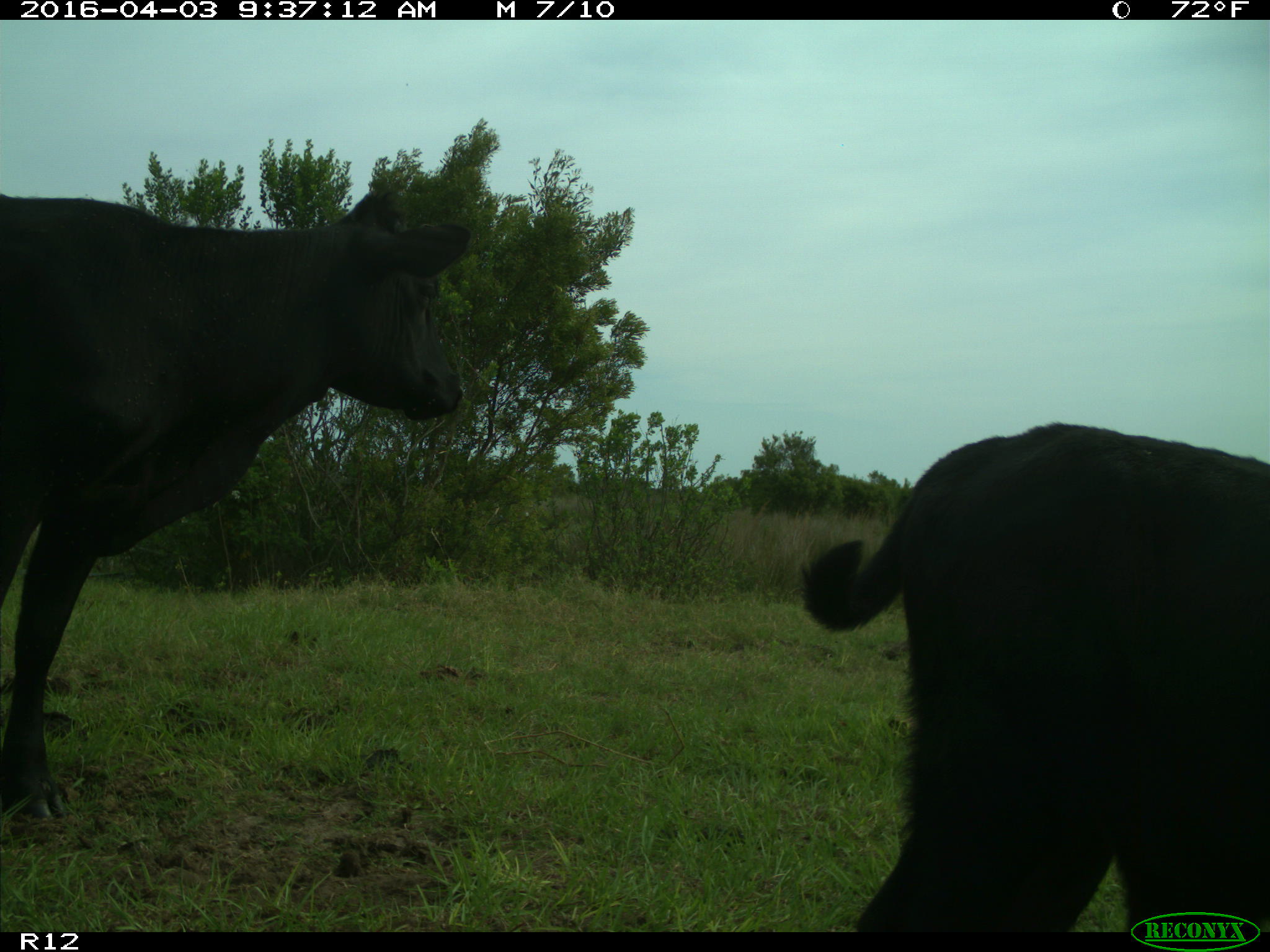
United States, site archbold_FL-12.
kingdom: Animalia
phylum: Chordata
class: Mammalia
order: Artiodactyla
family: Bovidae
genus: Bos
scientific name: Bos taurus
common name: domestic cow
Bos taurus (domestic cow).